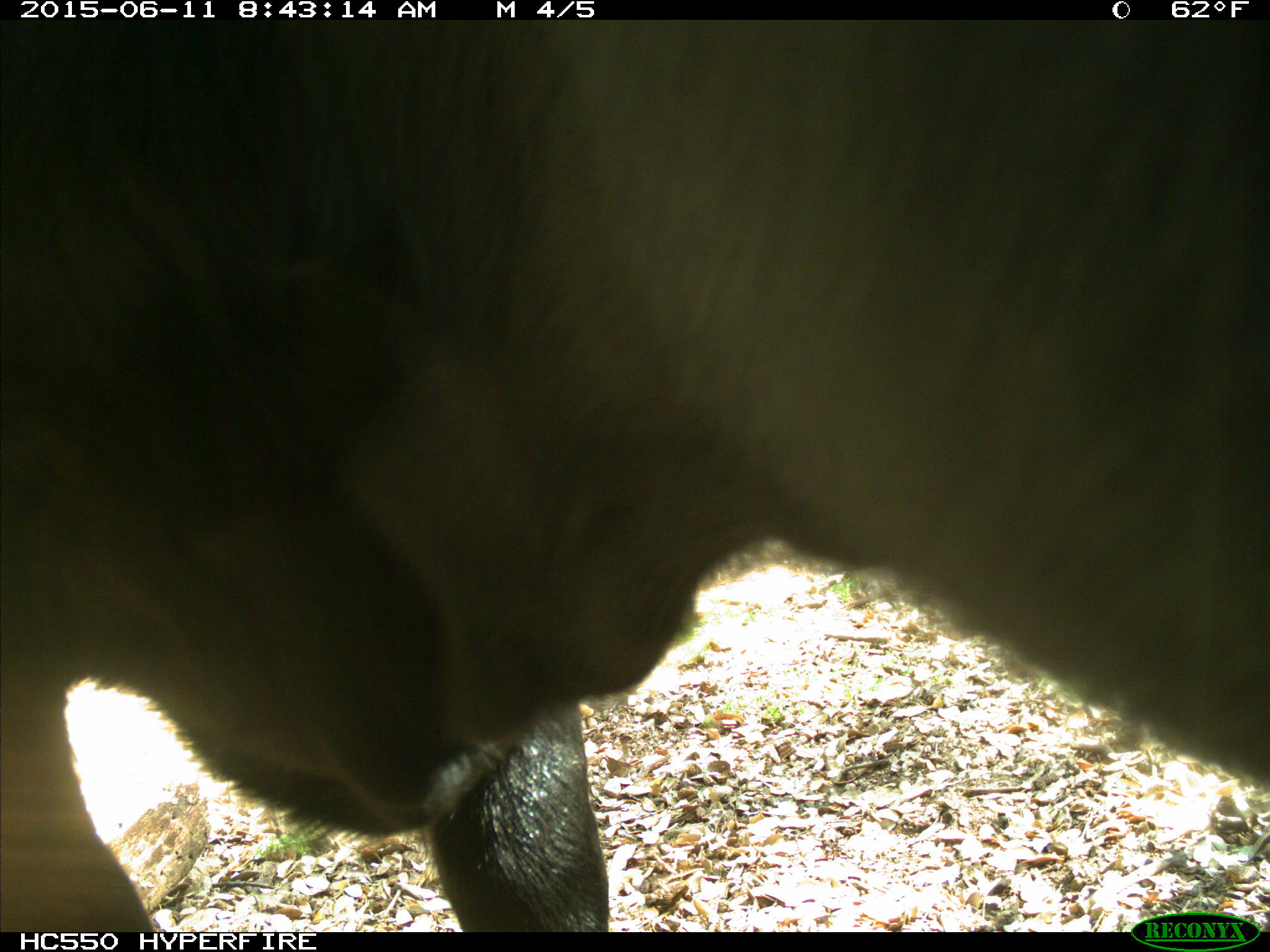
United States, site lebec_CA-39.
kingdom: Animalia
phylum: Chordata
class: Mammalia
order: Artiodactyla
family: Bovidae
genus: Bos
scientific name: Bos taurus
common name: domestic cow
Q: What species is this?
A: Bos taurus (domestic cow).